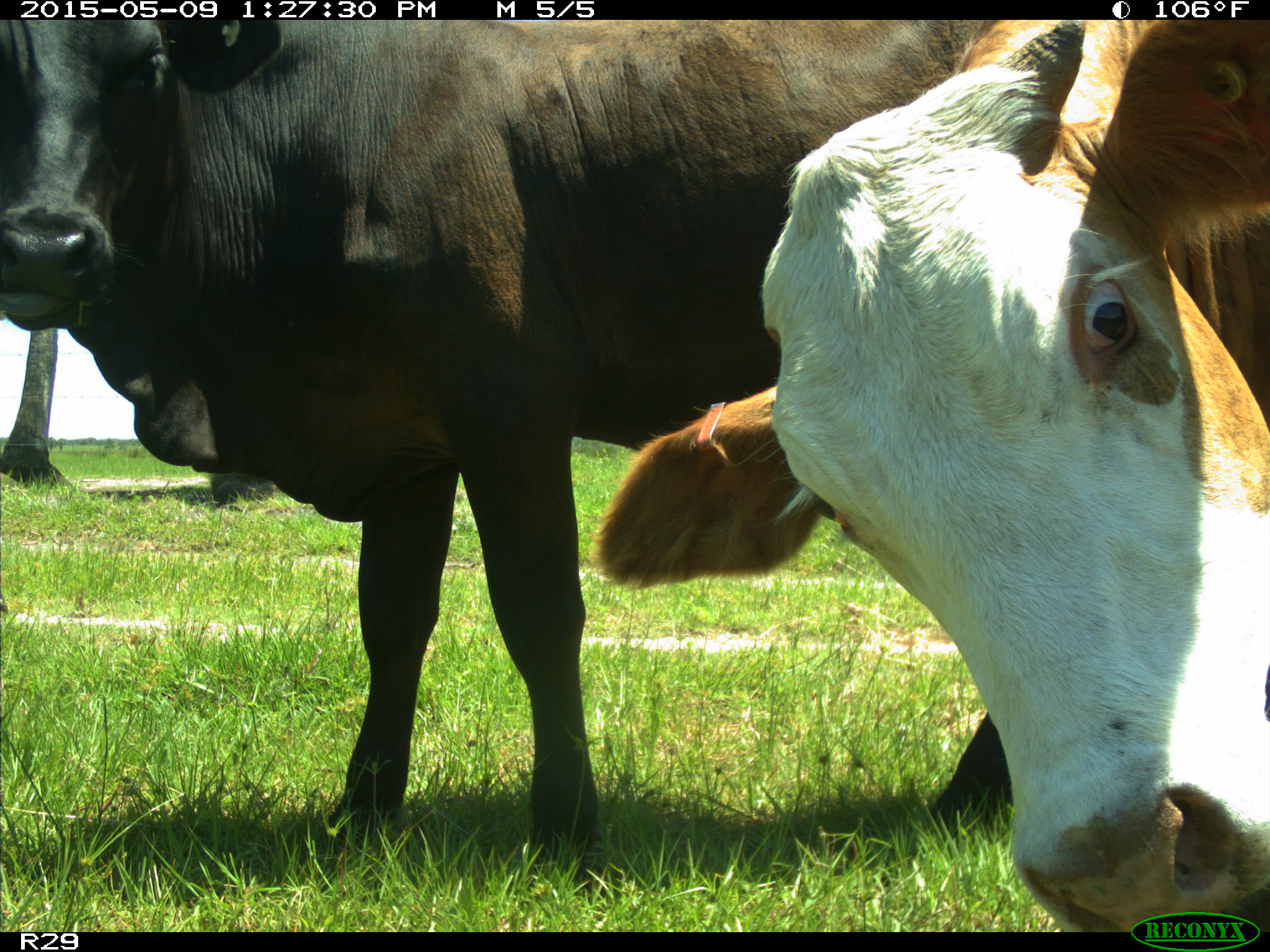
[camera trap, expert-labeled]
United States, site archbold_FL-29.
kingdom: Animalia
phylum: Chordata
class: Mammalia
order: Artiodactyla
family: Bovidae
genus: Bos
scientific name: Bos taurus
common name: domestic cow